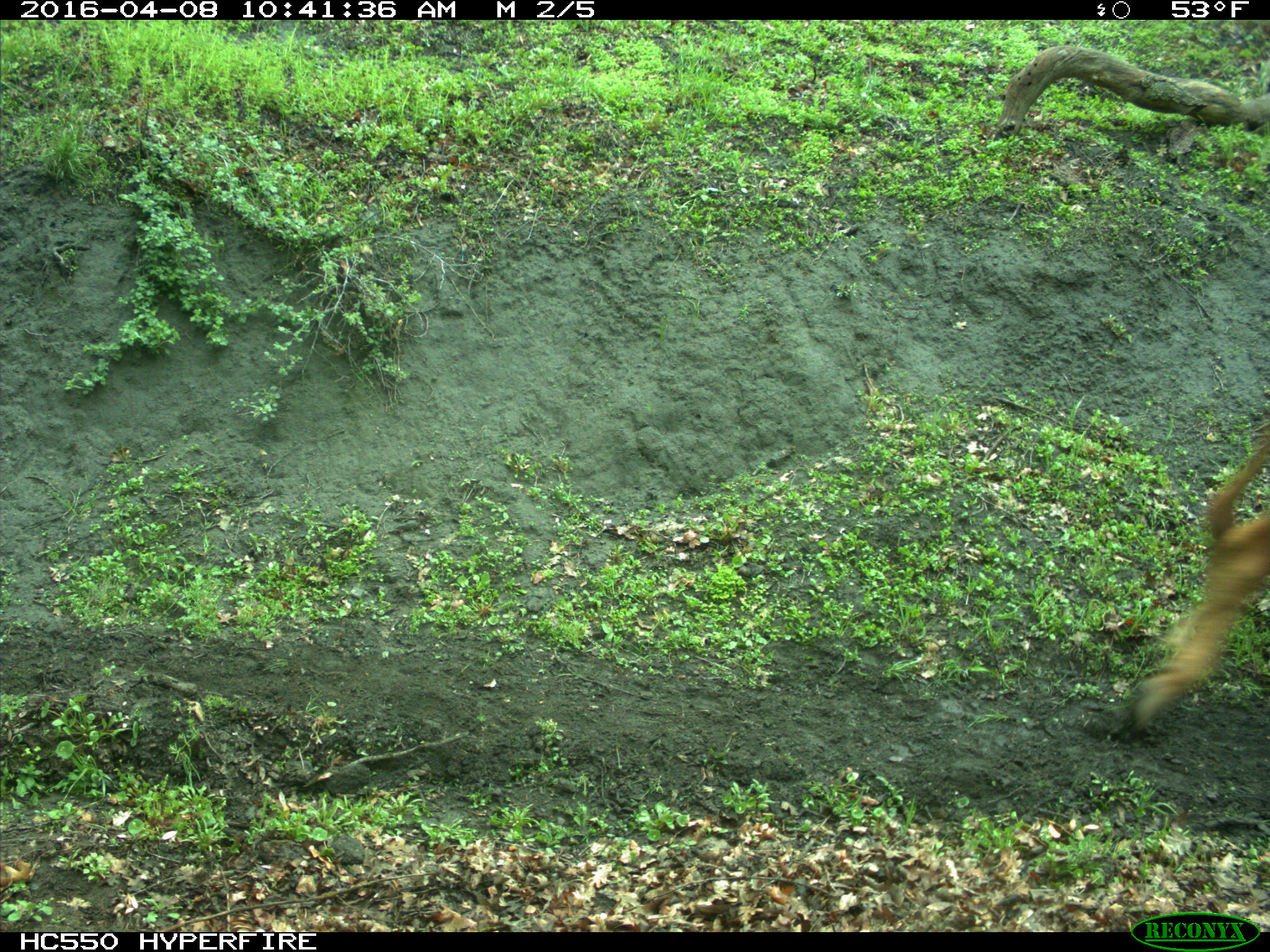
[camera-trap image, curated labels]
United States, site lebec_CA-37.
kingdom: Animalia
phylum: Chordata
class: Mammalia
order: Artiodactyla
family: Bovidae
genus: Bos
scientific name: Bos taurus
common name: domestic cow